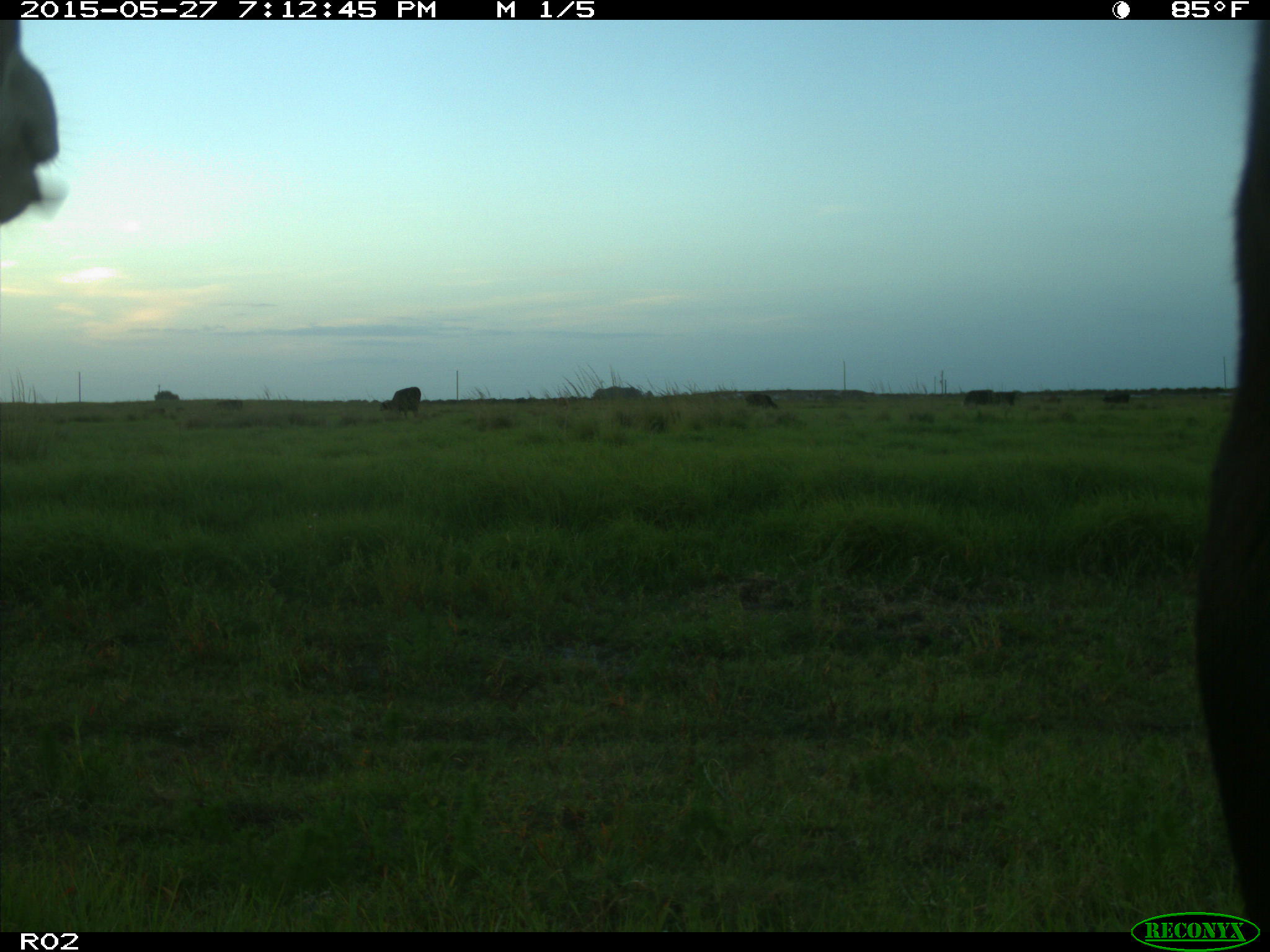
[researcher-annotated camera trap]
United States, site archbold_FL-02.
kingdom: Animalia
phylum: Chordata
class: Mammalia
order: Artiodactyla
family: Bovidae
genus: Bos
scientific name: Bos taurus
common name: domestic cow